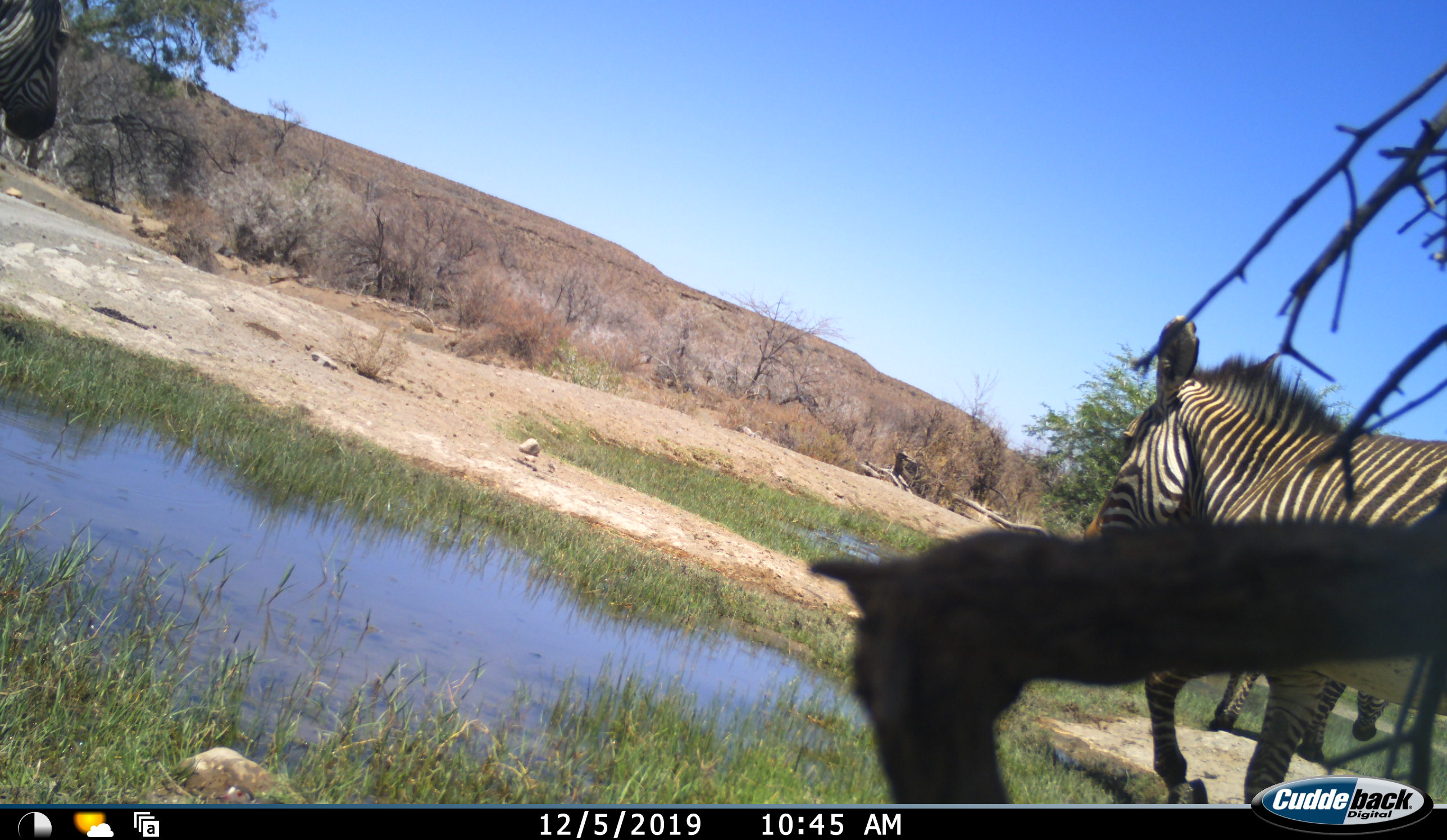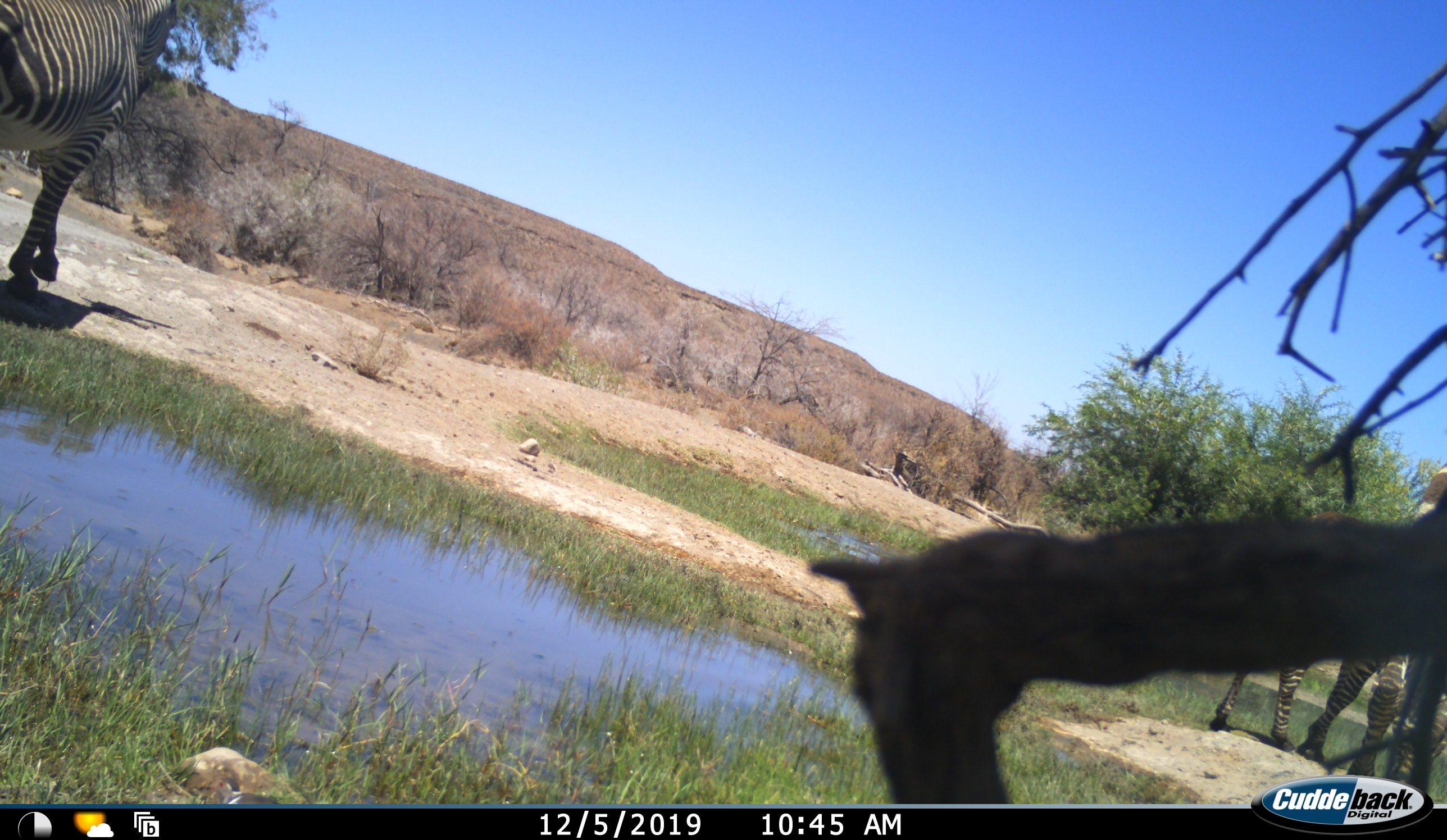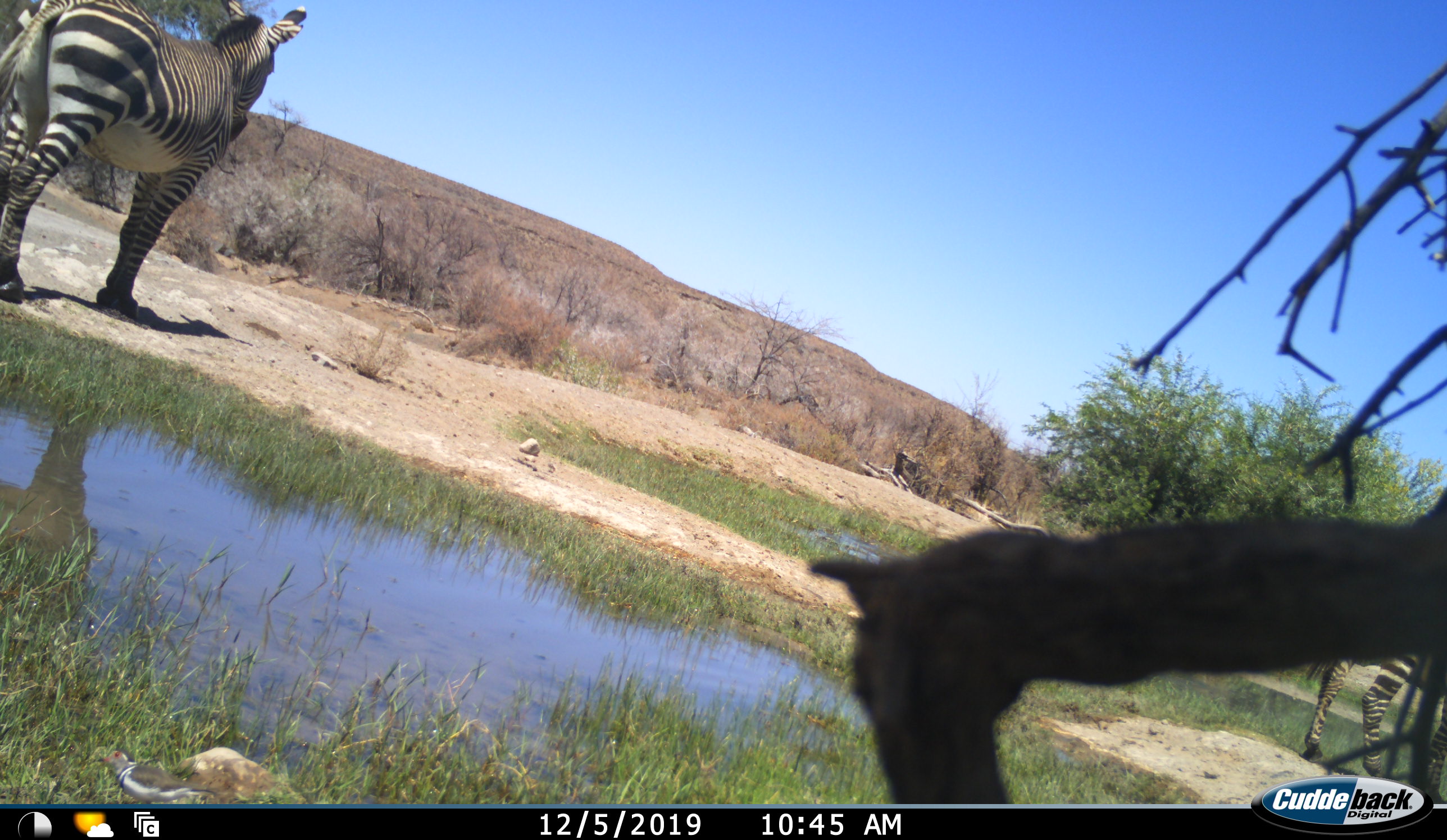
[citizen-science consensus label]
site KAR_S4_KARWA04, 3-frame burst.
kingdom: Animalia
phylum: Chordata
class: Mammalia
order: Perissodactyla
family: Equidae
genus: Equus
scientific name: Equus zebra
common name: mountain zebra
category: zebramountain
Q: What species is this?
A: Zebramountain (mountain zebra) (Equus zebra).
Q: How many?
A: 3.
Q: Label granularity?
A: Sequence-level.